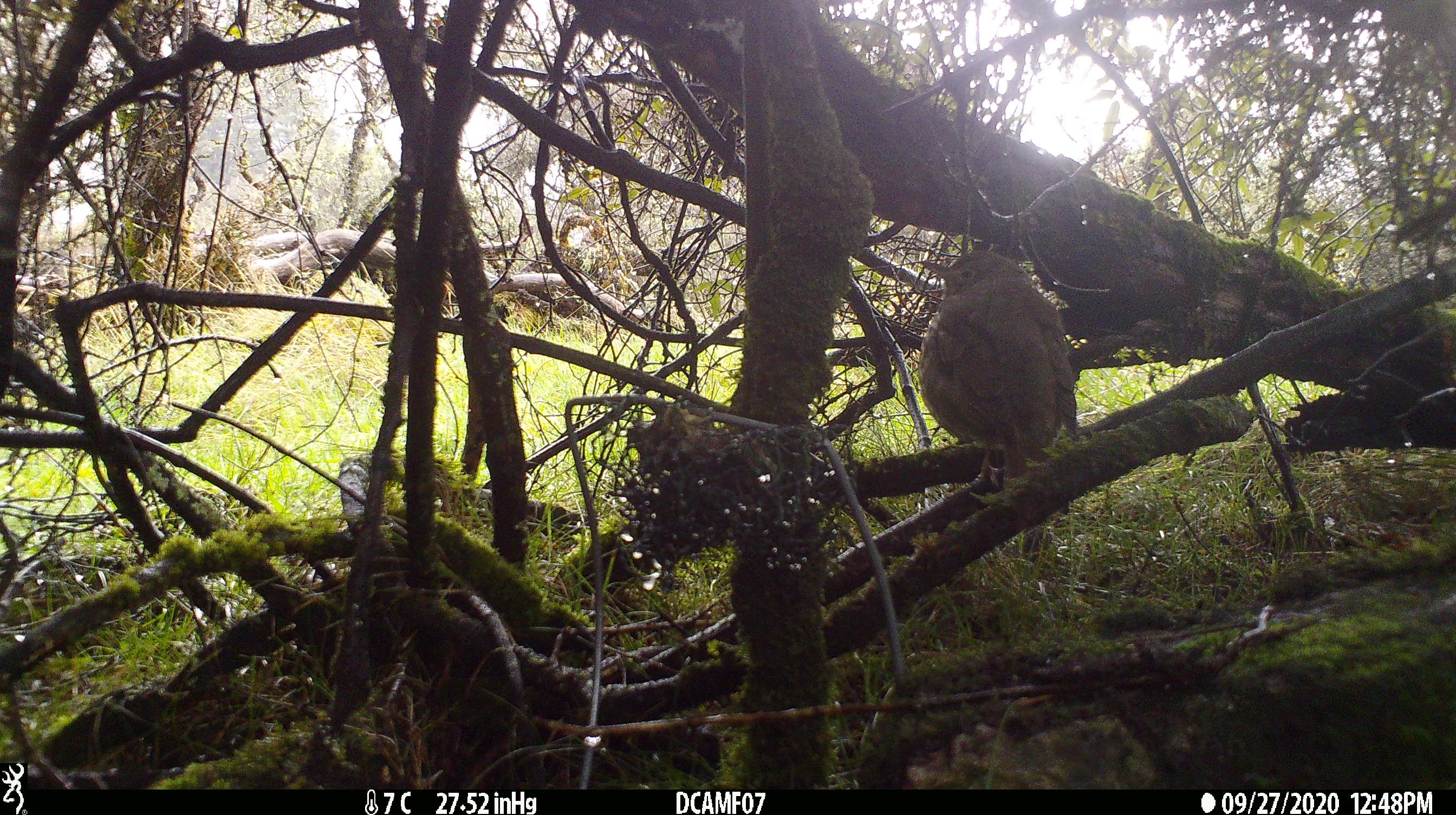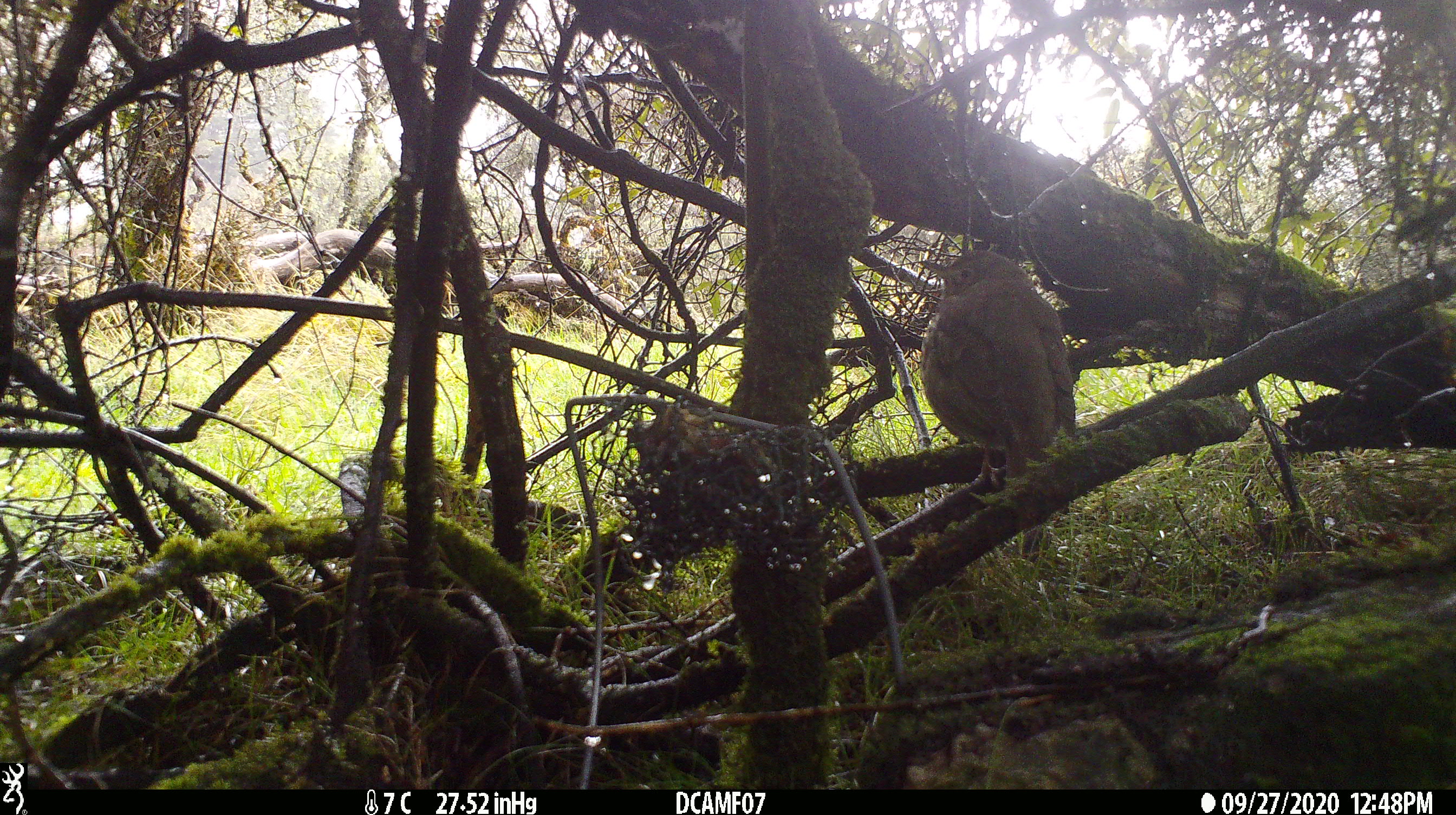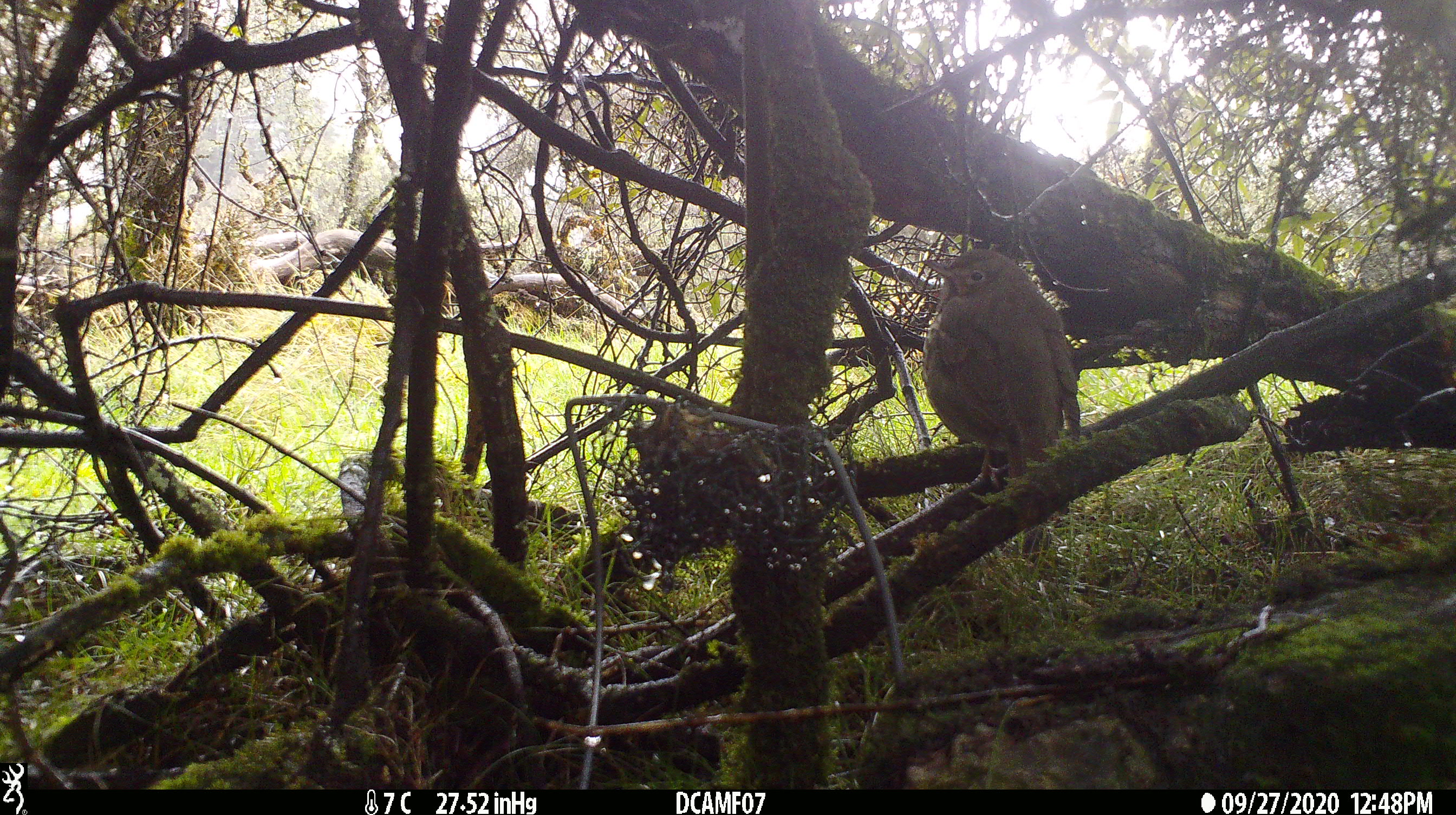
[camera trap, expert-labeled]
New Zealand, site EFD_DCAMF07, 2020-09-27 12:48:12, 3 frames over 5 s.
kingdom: Animalia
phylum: Chordata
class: Aves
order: Passeriformes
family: Turdidae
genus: Turdus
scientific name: Turdus philomelos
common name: song thrush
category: thrush